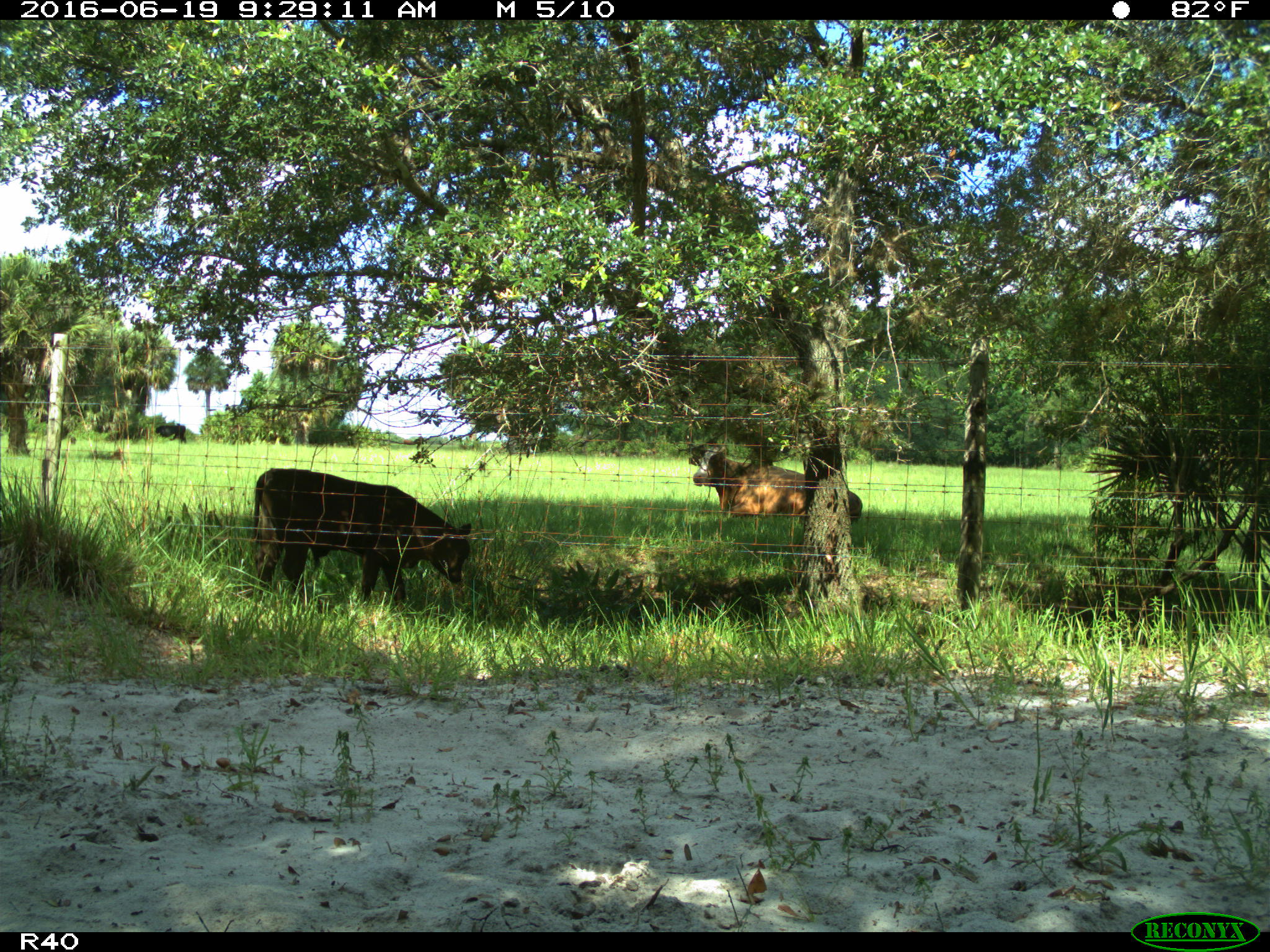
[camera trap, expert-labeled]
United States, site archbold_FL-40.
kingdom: Animalia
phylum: Chordata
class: Mammalia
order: Artiodactyla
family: Bovidae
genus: Bos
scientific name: Bos taurus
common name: domestic cow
Bos taurus (domestic cow).